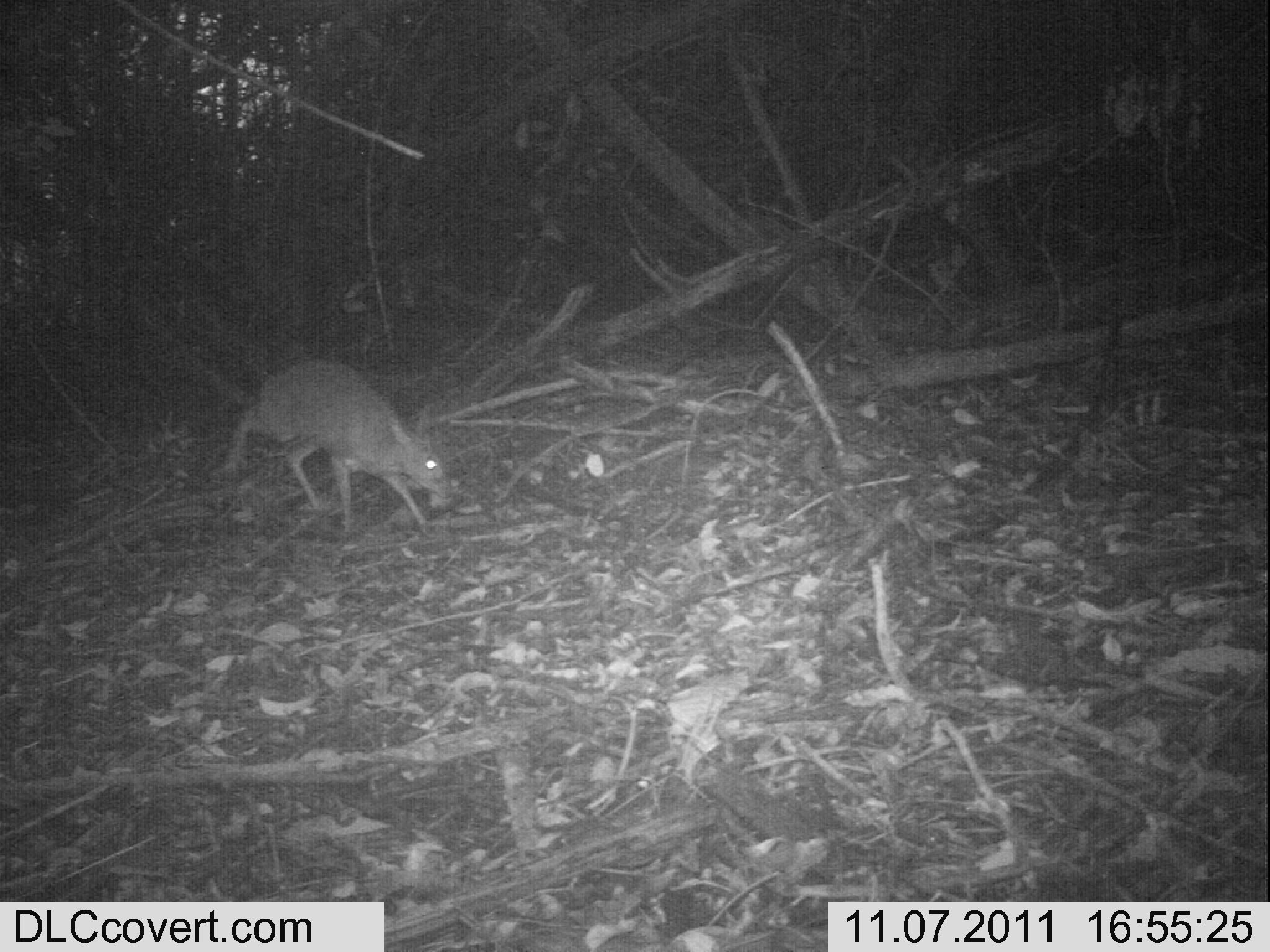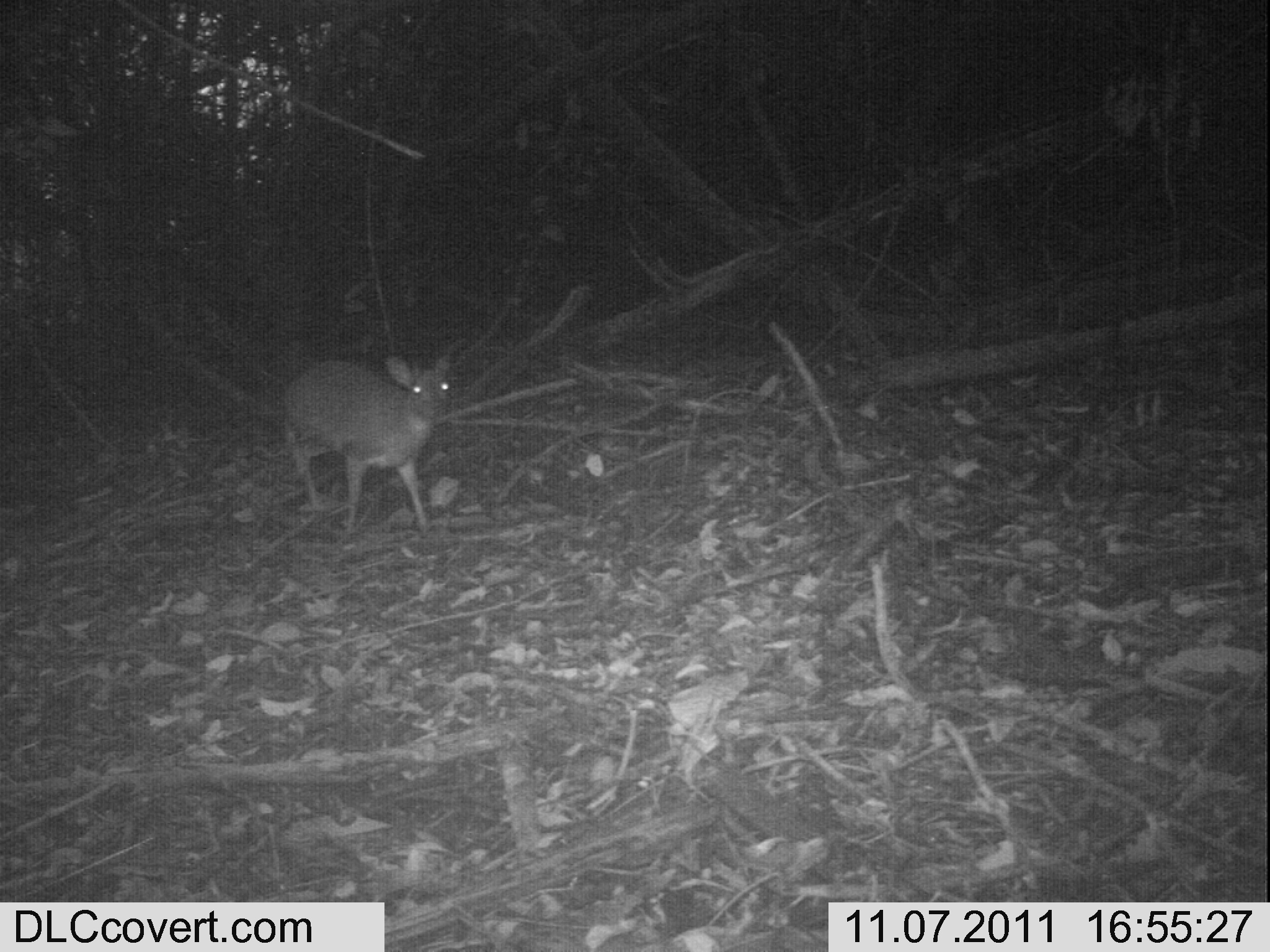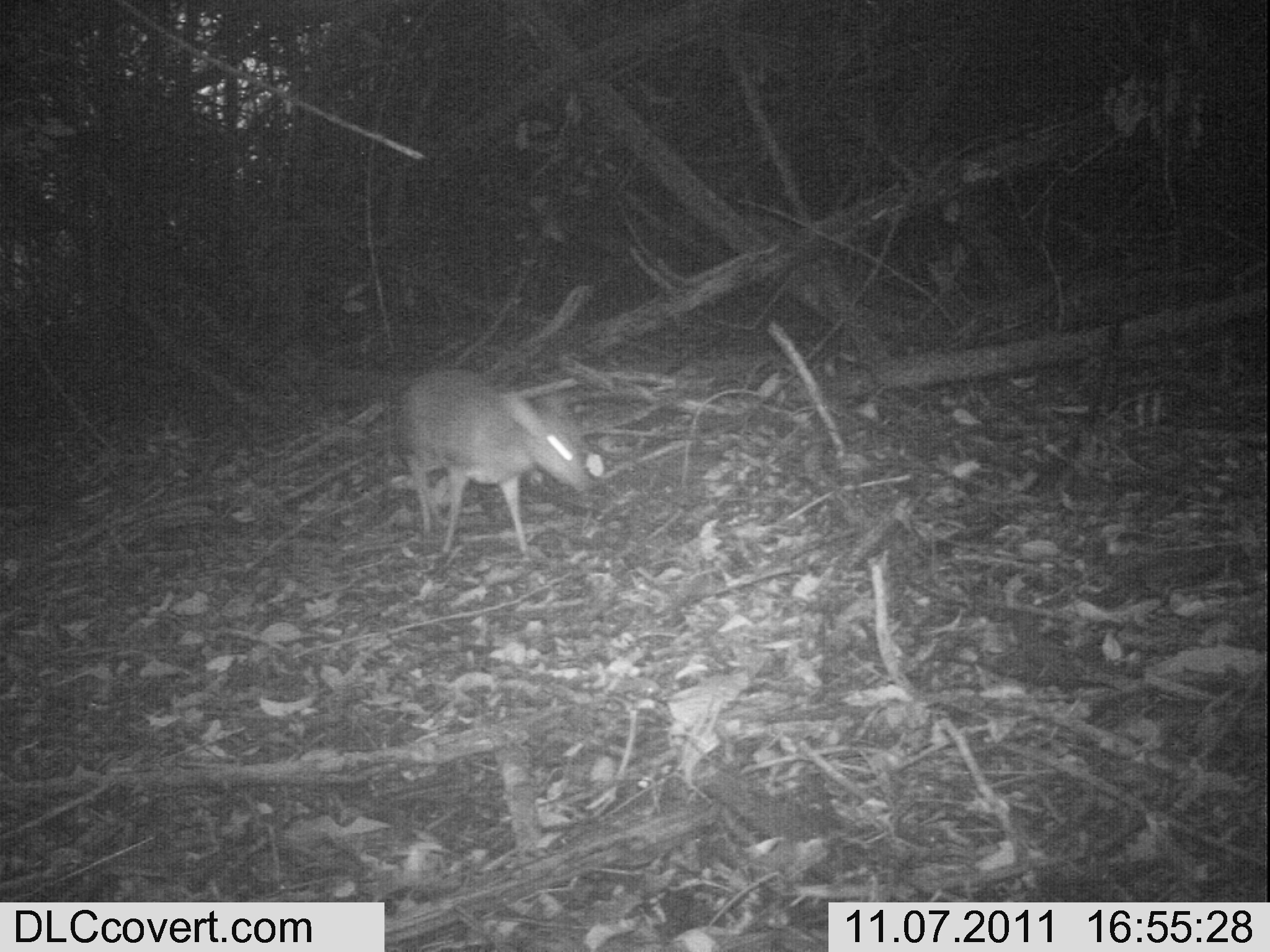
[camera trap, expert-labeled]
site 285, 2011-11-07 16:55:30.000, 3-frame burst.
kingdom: Animalia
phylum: Chordata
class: Mammalia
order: Artiodactyla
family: Bovidae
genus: Nesotragus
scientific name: Nesotragus moschatus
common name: suni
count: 1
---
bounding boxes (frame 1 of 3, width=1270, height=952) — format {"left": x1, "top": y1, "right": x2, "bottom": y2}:
nesotragus moschatus: {"left": 222, "top": 356, "right": 453, "bottom": 535}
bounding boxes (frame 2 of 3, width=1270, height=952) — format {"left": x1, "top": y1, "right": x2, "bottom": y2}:
nesotragus moschatus: {"left": 279, "top": 352, "right": 452, "bottom": 535}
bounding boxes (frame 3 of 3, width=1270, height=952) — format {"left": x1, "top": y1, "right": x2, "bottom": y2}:
nesotragus moschatus: {"left": 387, "top": 367, "right": 593, "bottom": 557}